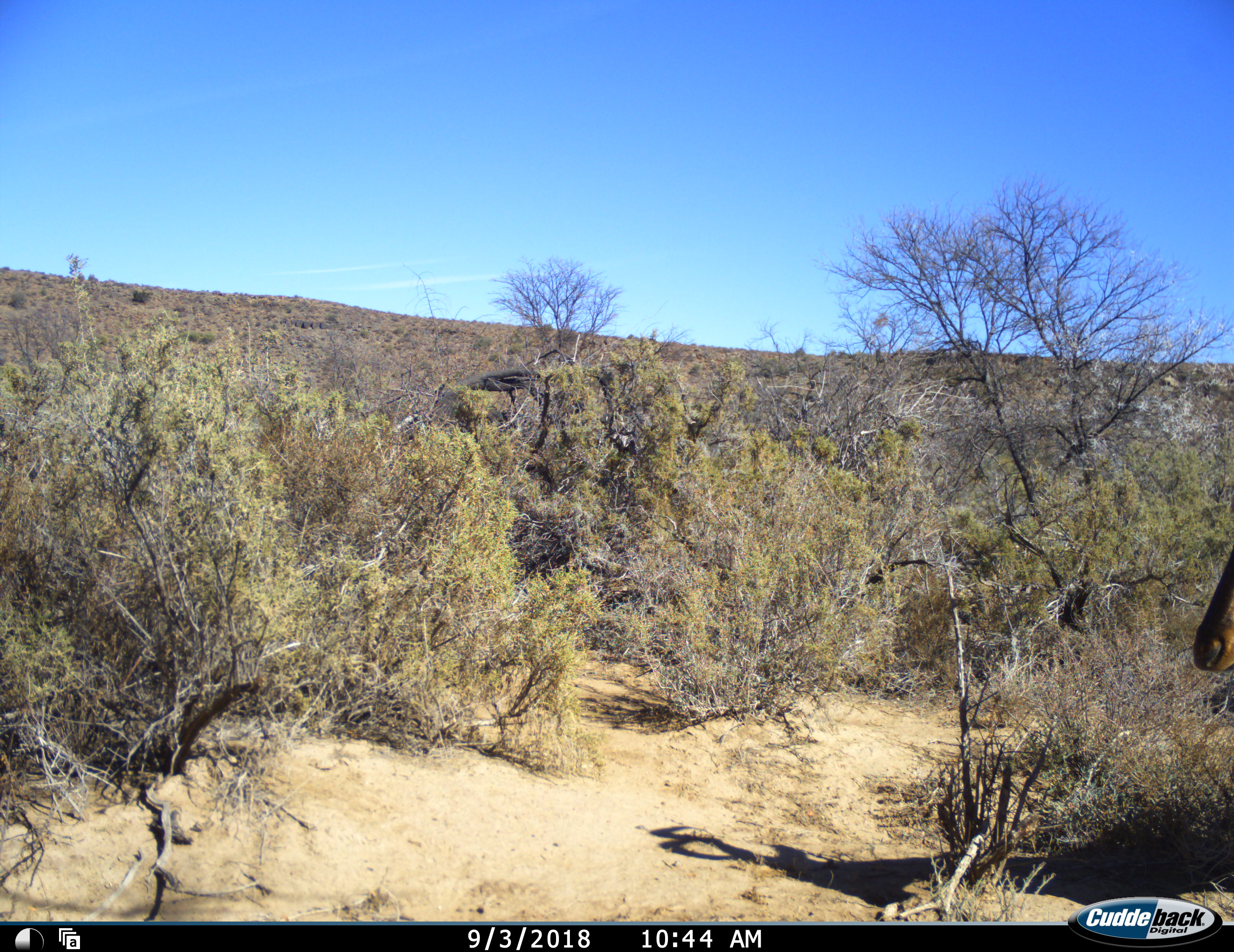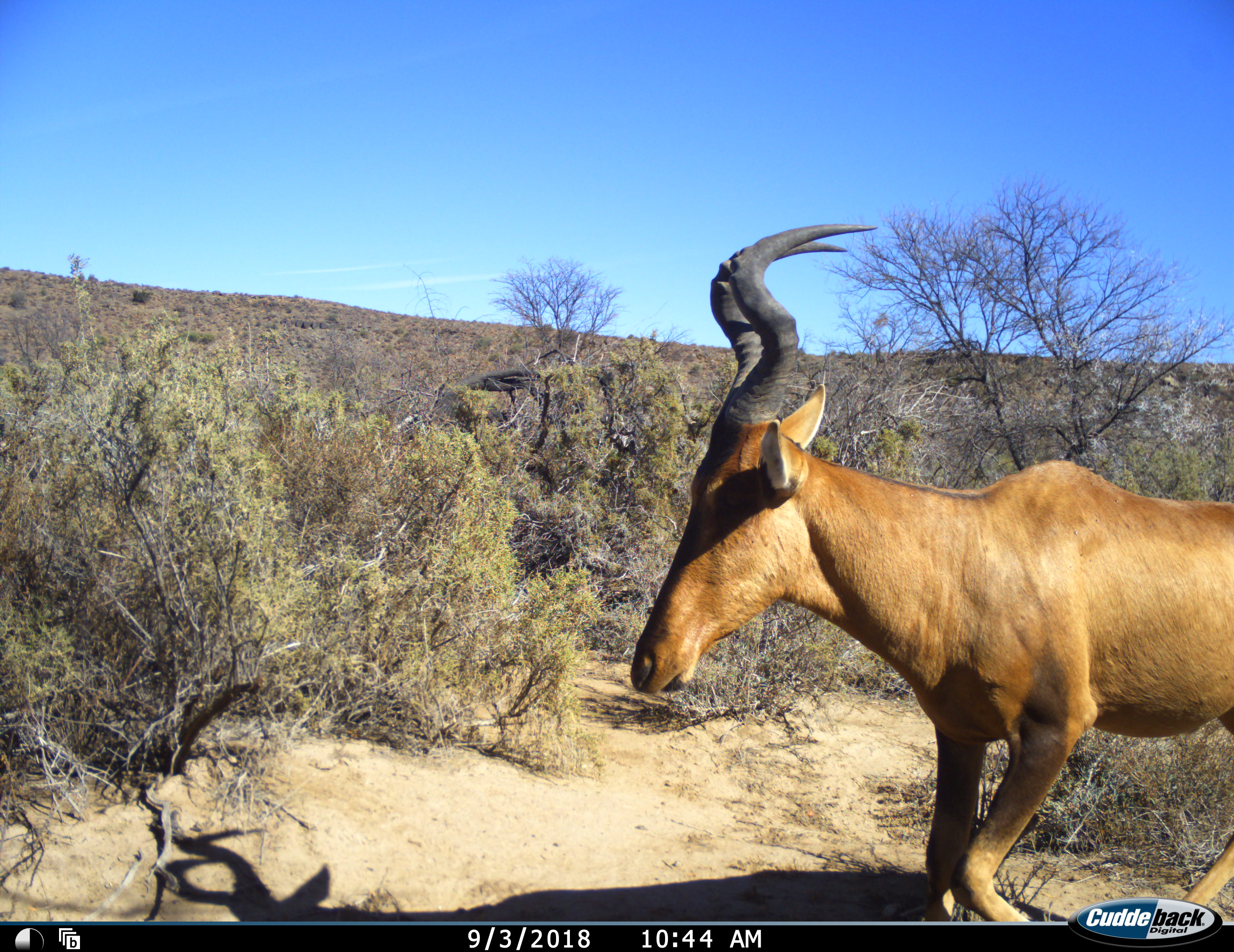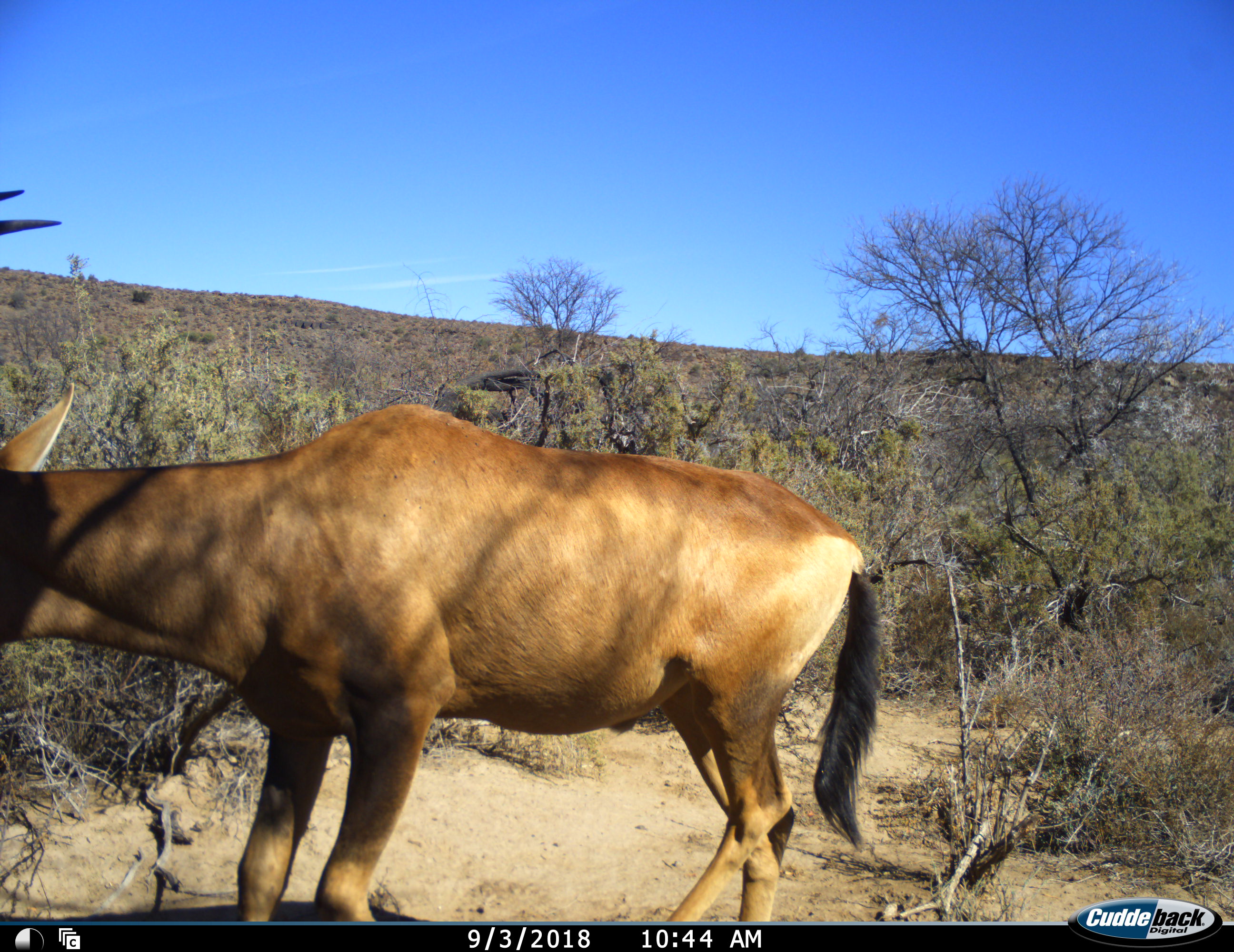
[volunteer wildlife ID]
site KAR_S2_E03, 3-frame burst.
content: unidentified animal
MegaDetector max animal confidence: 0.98